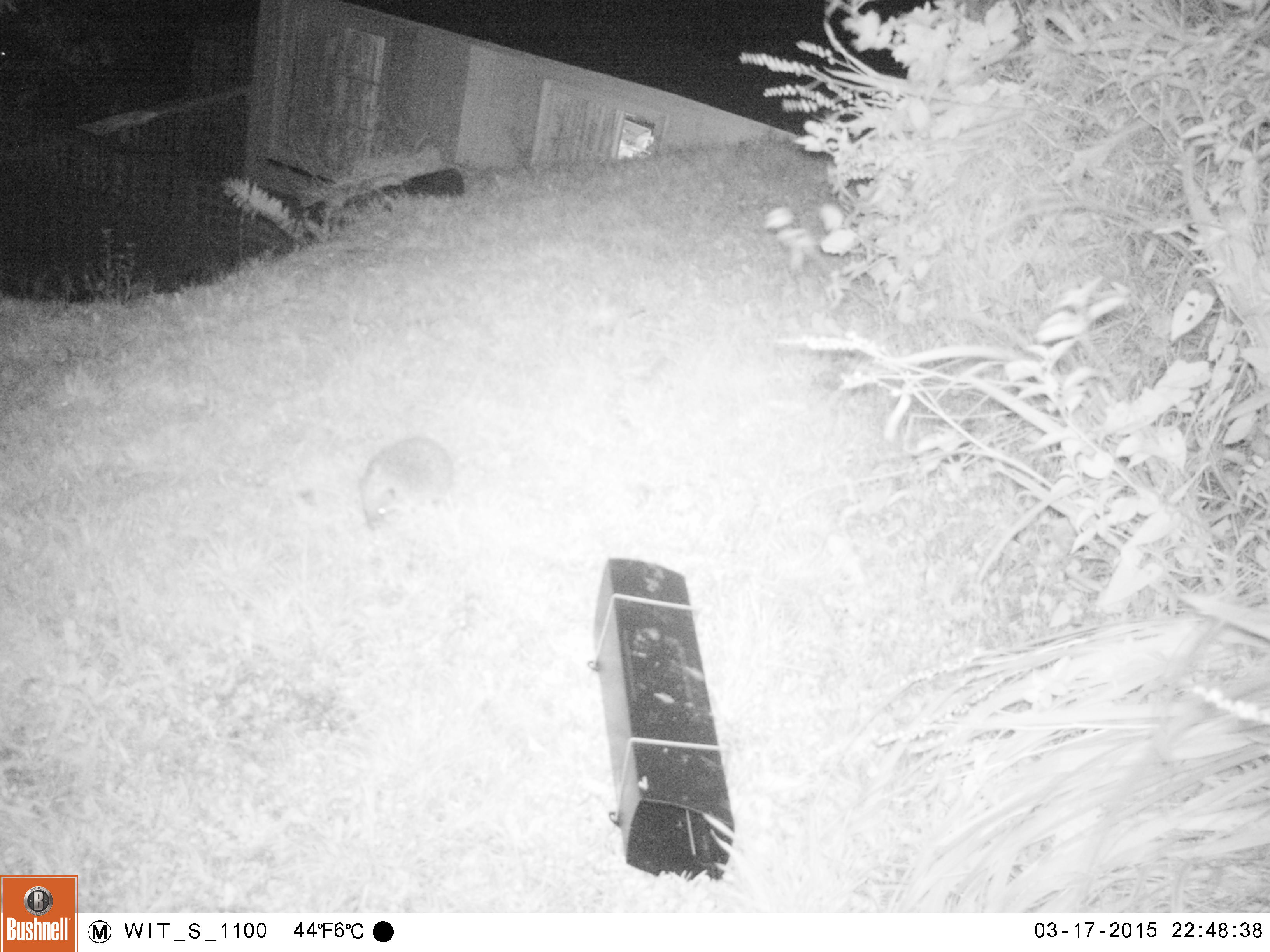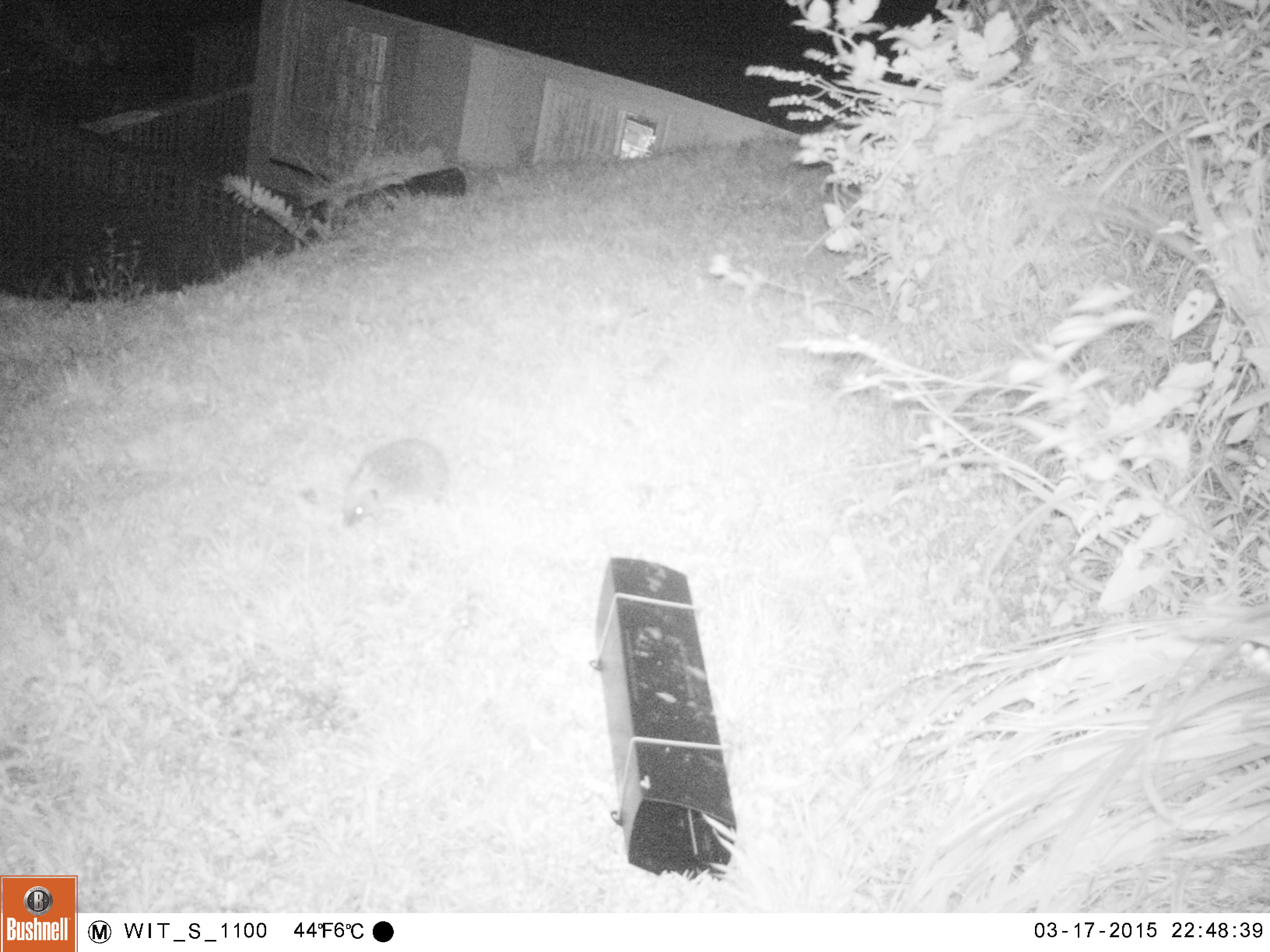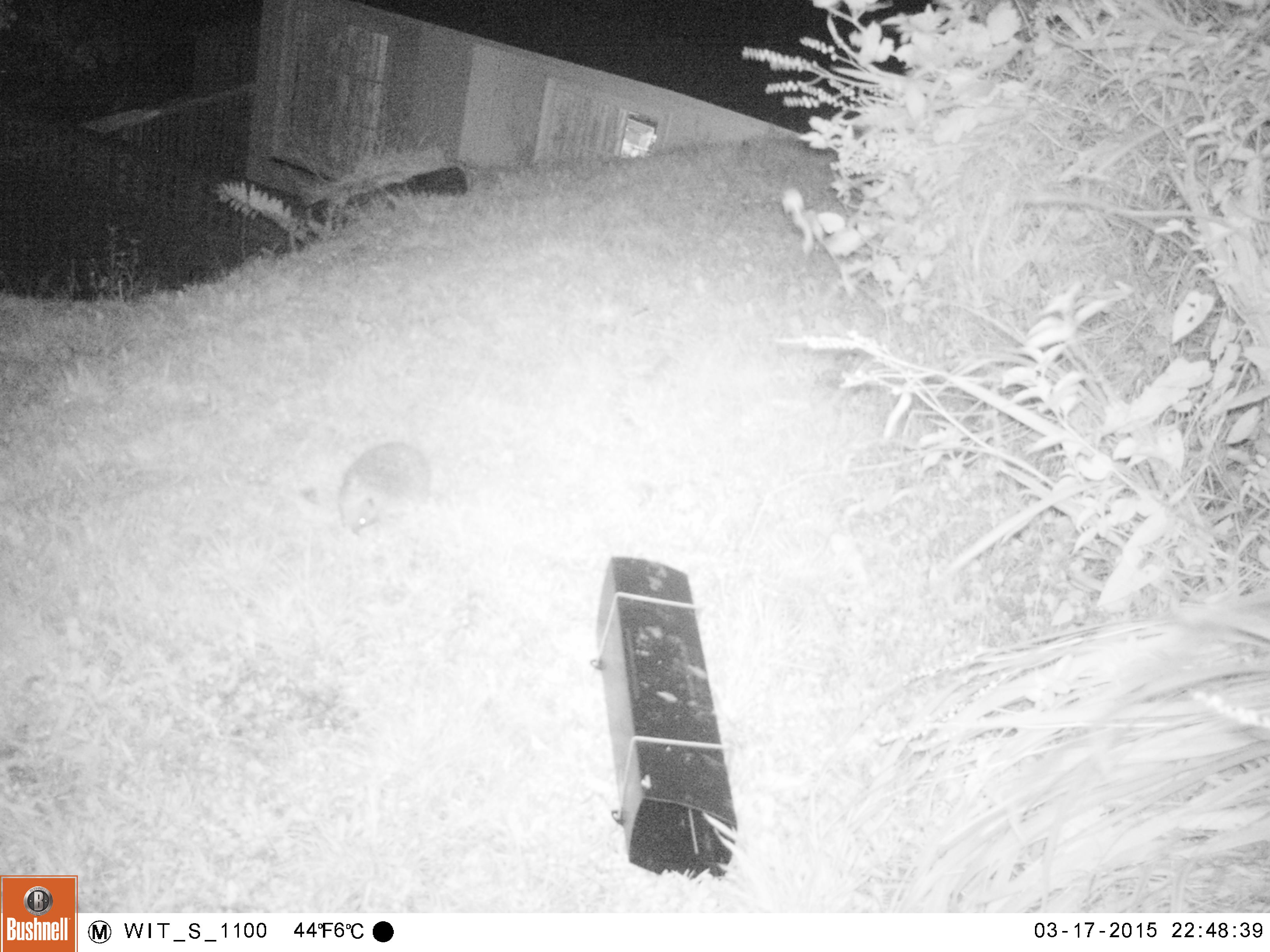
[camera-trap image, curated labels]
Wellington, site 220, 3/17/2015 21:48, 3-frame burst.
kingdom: Animalia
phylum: Chordata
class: Mammalia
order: Eulipotyphla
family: Erinaceidae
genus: Erinaceus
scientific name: Erinaceus europaeus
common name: hedgehog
Hedgehog (Erinaceus europaeus).